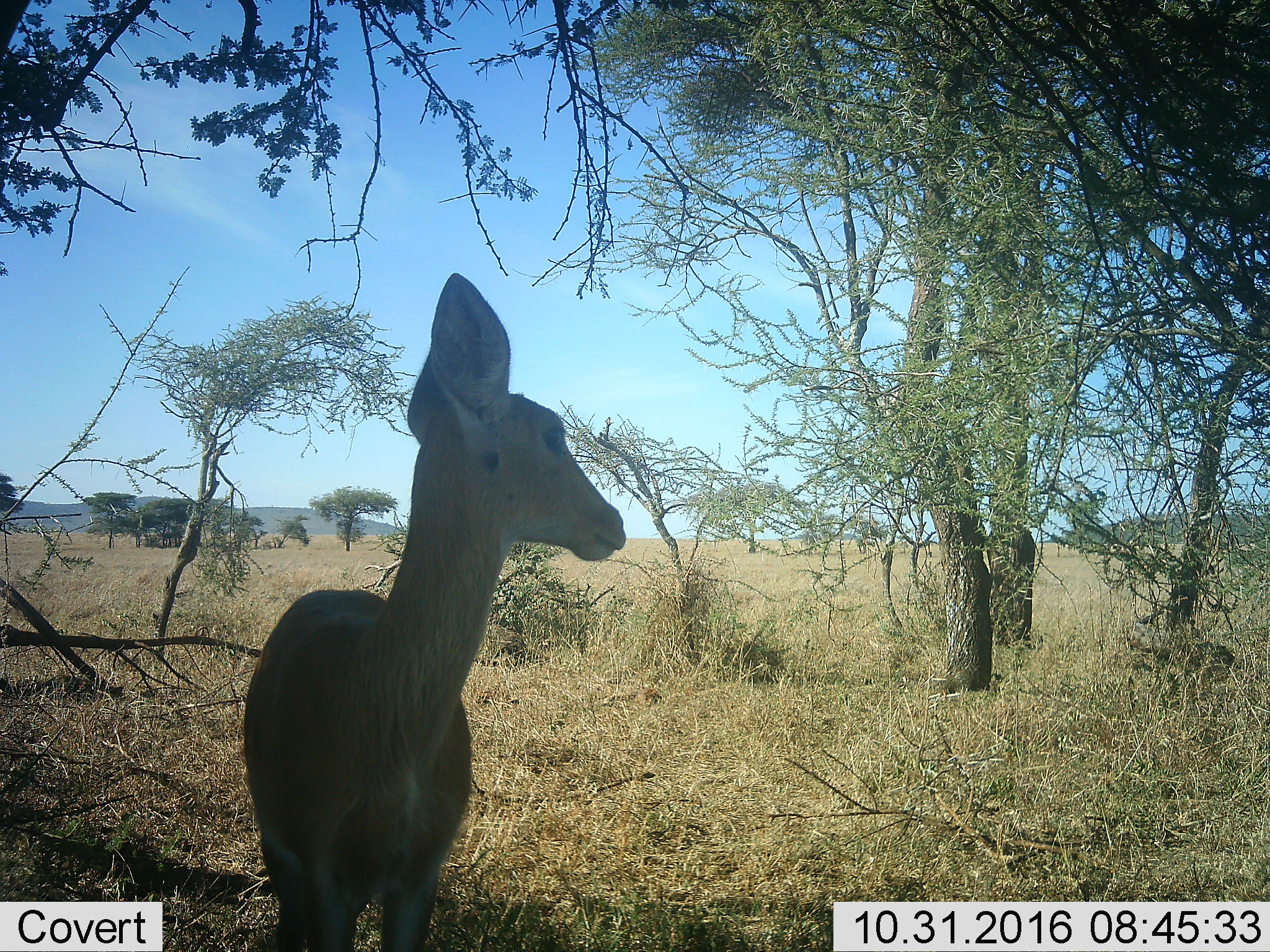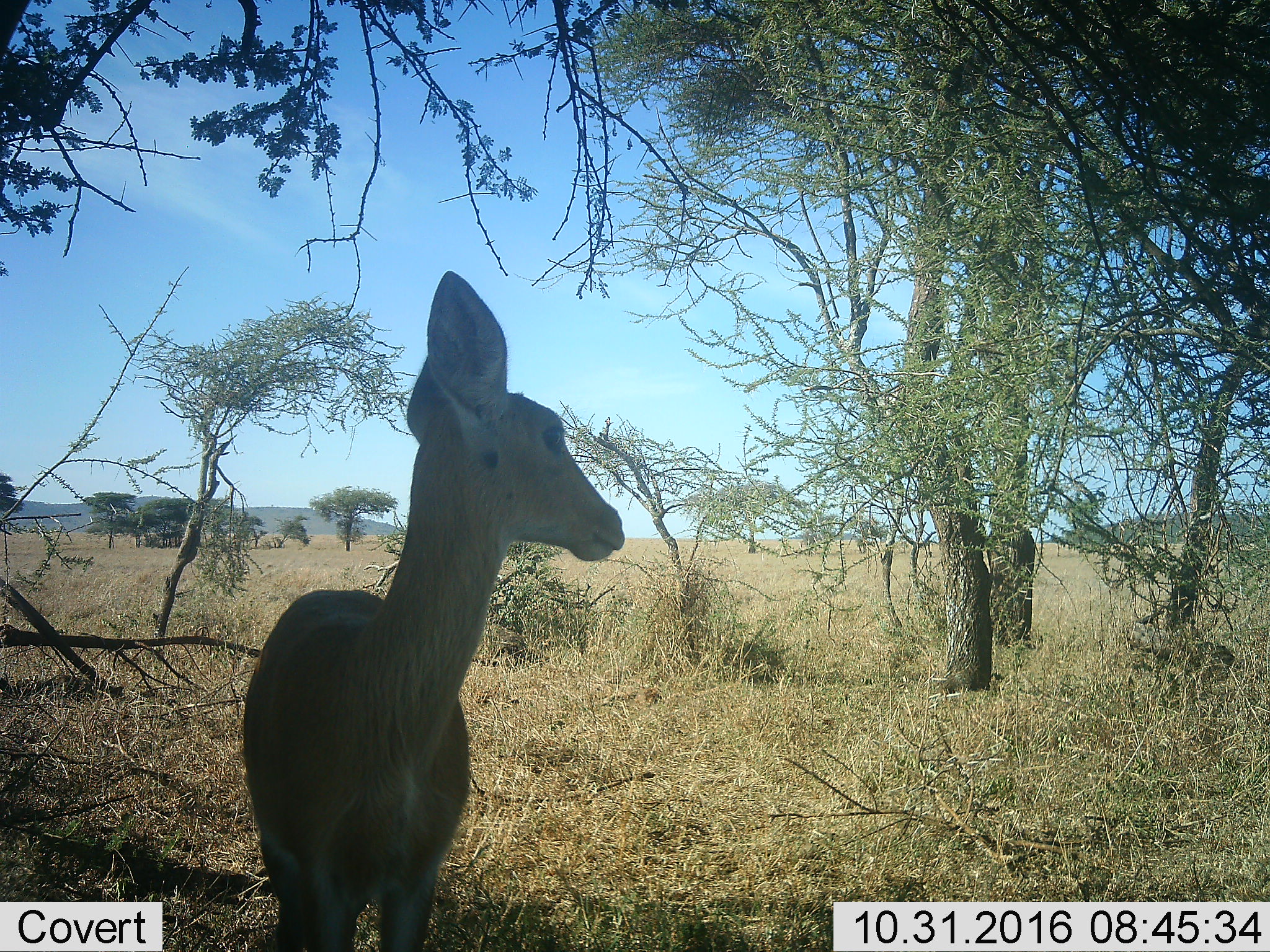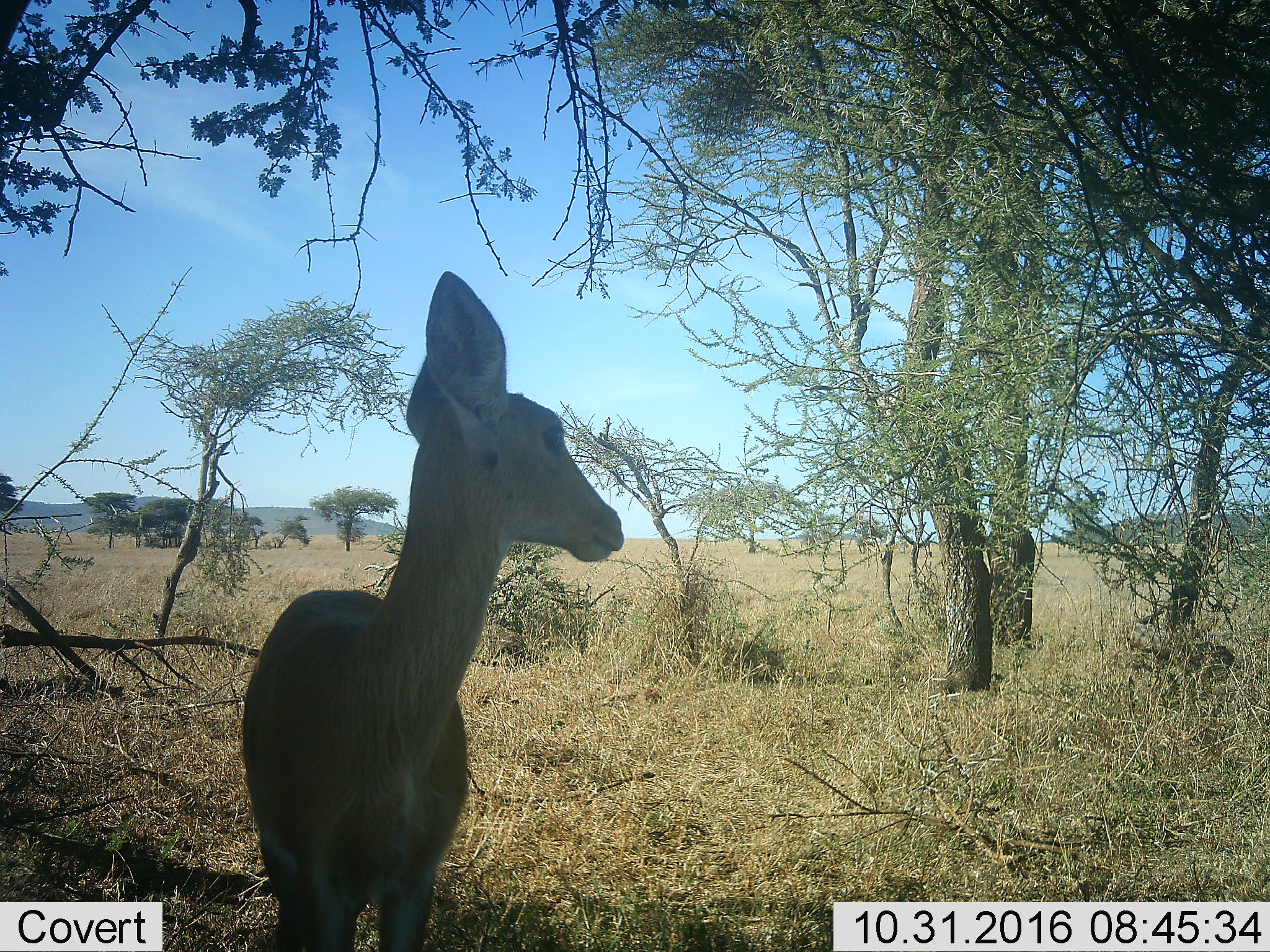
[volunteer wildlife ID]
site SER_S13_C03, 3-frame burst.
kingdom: Animalia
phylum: Chordata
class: Mammalia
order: Artiodactyla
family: Bovidae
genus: Aepyceros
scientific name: Aepyceros melampus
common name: impala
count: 1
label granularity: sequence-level